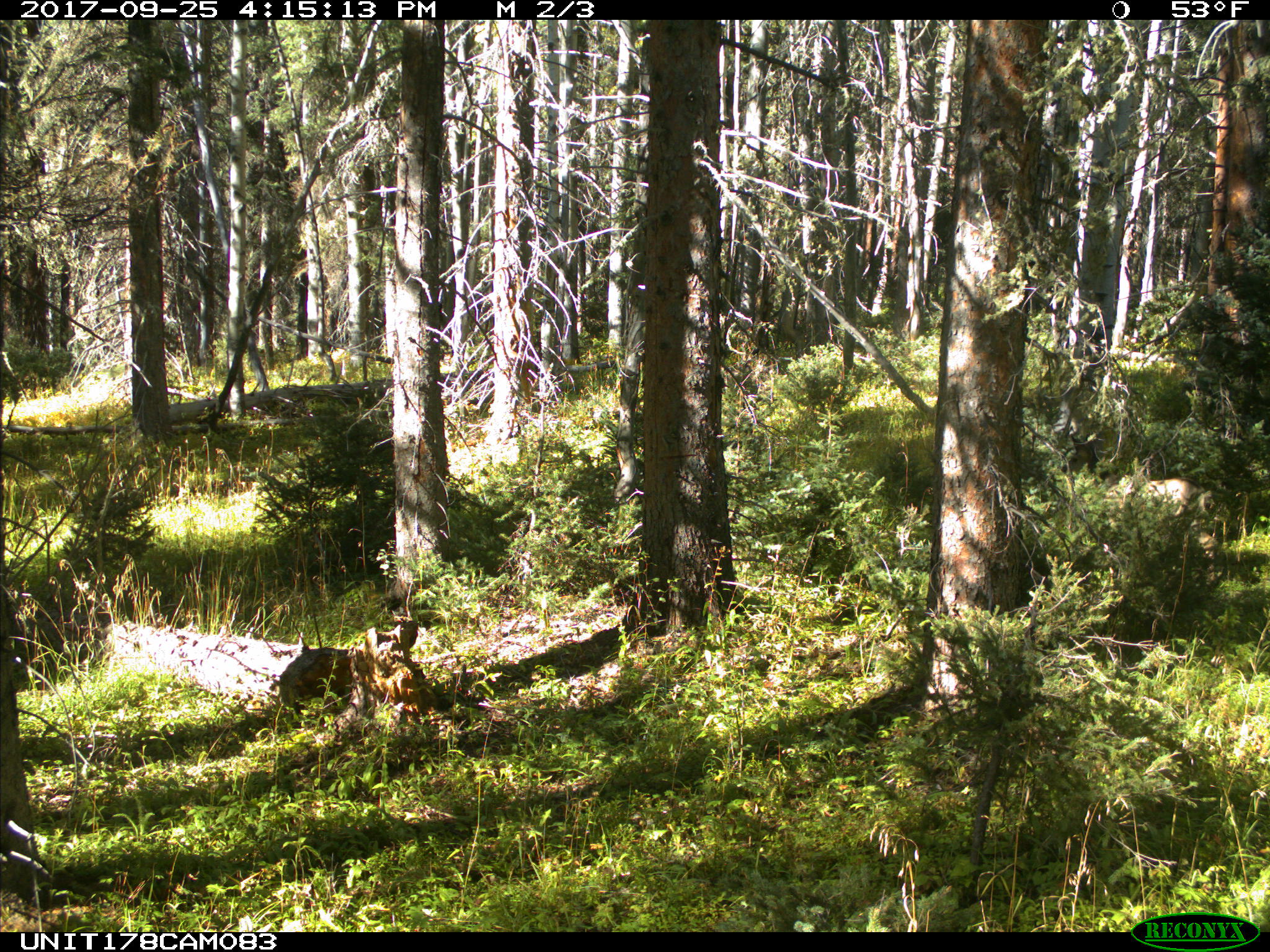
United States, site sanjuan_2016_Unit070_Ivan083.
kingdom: Animalia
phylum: Chordata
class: Mammalia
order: Artiodactyla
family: Cervidae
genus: Odocoileus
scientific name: Odocoileus hemionus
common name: mule deer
Odocoileus hemionus (mule deer).